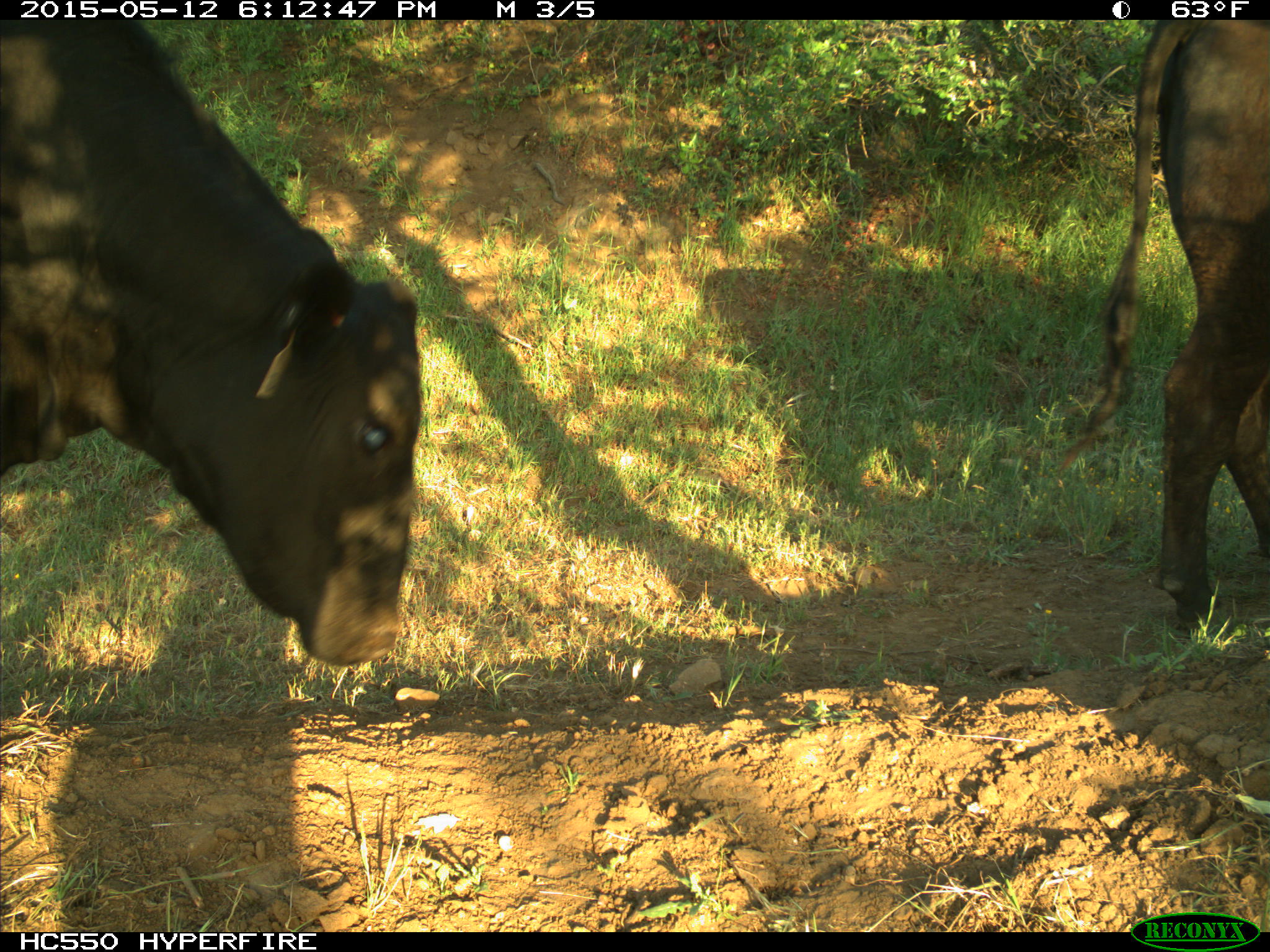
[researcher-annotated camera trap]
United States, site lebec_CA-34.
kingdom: Animalia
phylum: Chordata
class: Mammalia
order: Artiodactyla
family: Bovidae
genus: Bos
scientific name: Bos taurus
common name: domestic cow